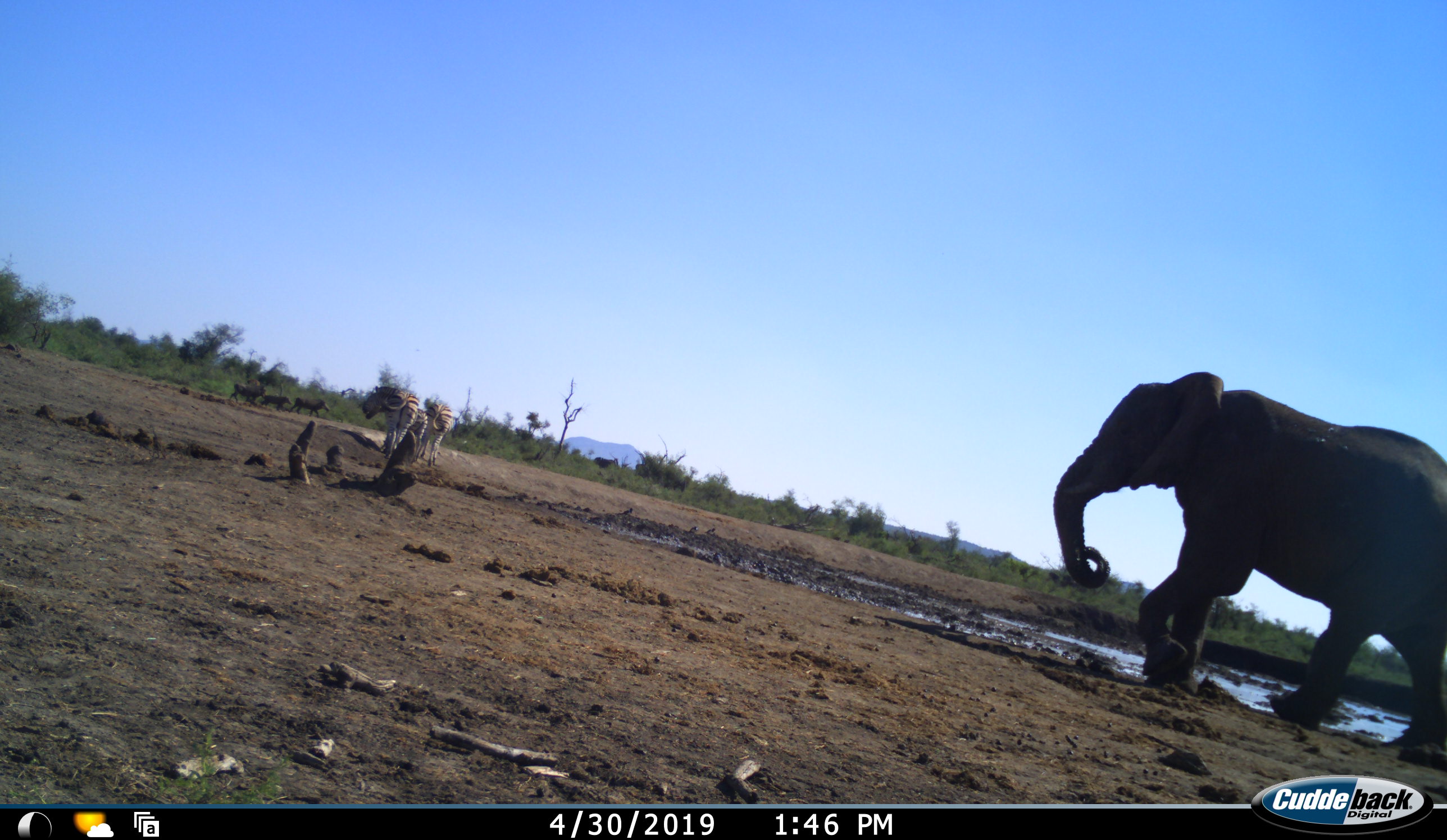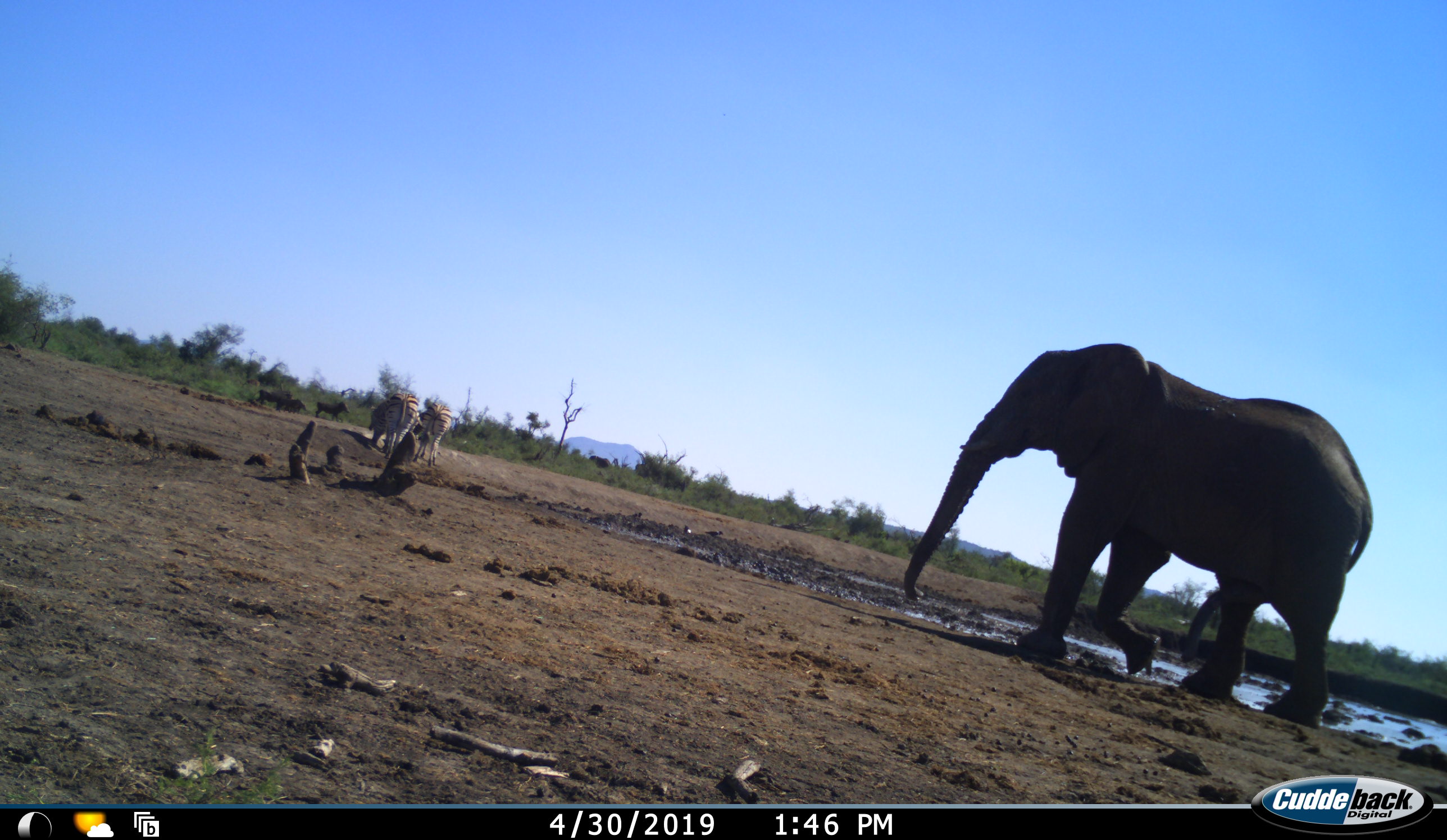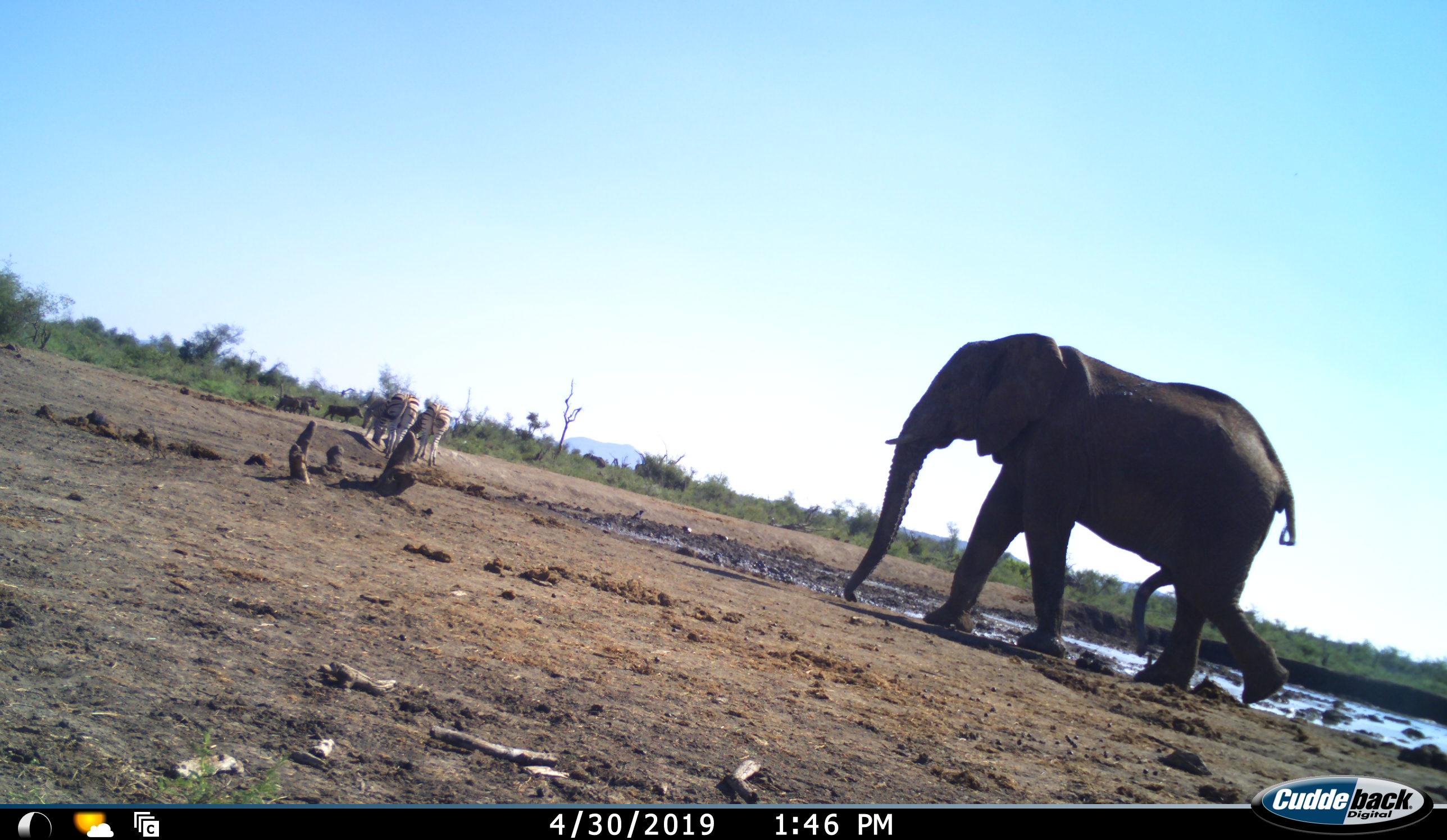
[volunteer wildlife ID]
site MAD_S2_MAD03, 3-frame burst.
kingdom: Animalia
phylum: Chordata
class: Mammalia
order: Proboscidea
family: Elephantidae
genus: Loxodonta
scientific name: Loxodonta africana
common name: african bush elephant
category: elephant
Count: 1.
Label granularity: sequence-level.